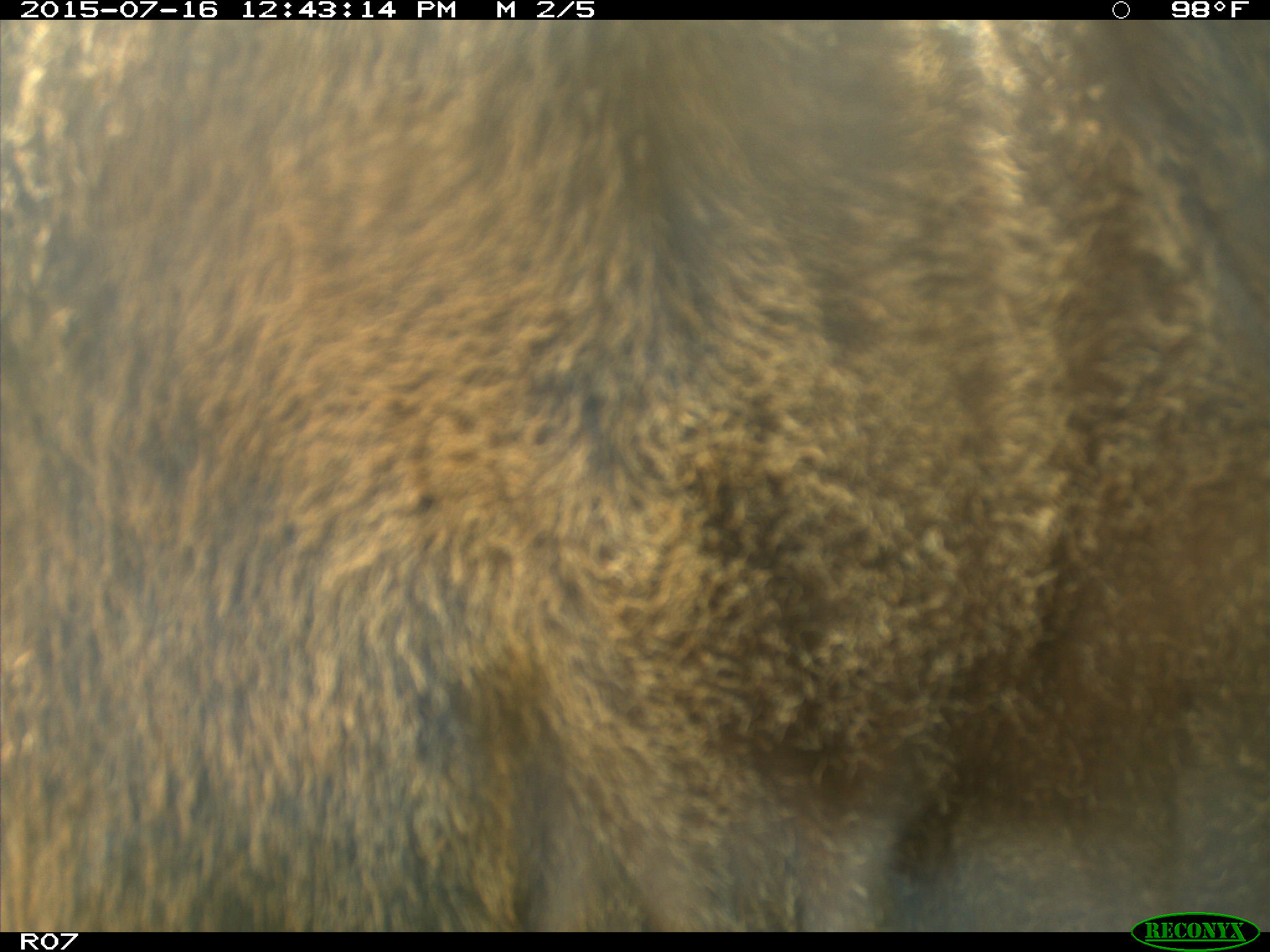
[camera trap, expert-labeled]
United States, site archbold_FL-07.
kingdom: Animalia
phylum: Chordata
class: Mammalia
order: Artiodactyla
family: Bovidae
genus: Bos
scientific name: Bos taurus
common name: domestic cow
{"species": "Bos taurus (domestic cow)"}